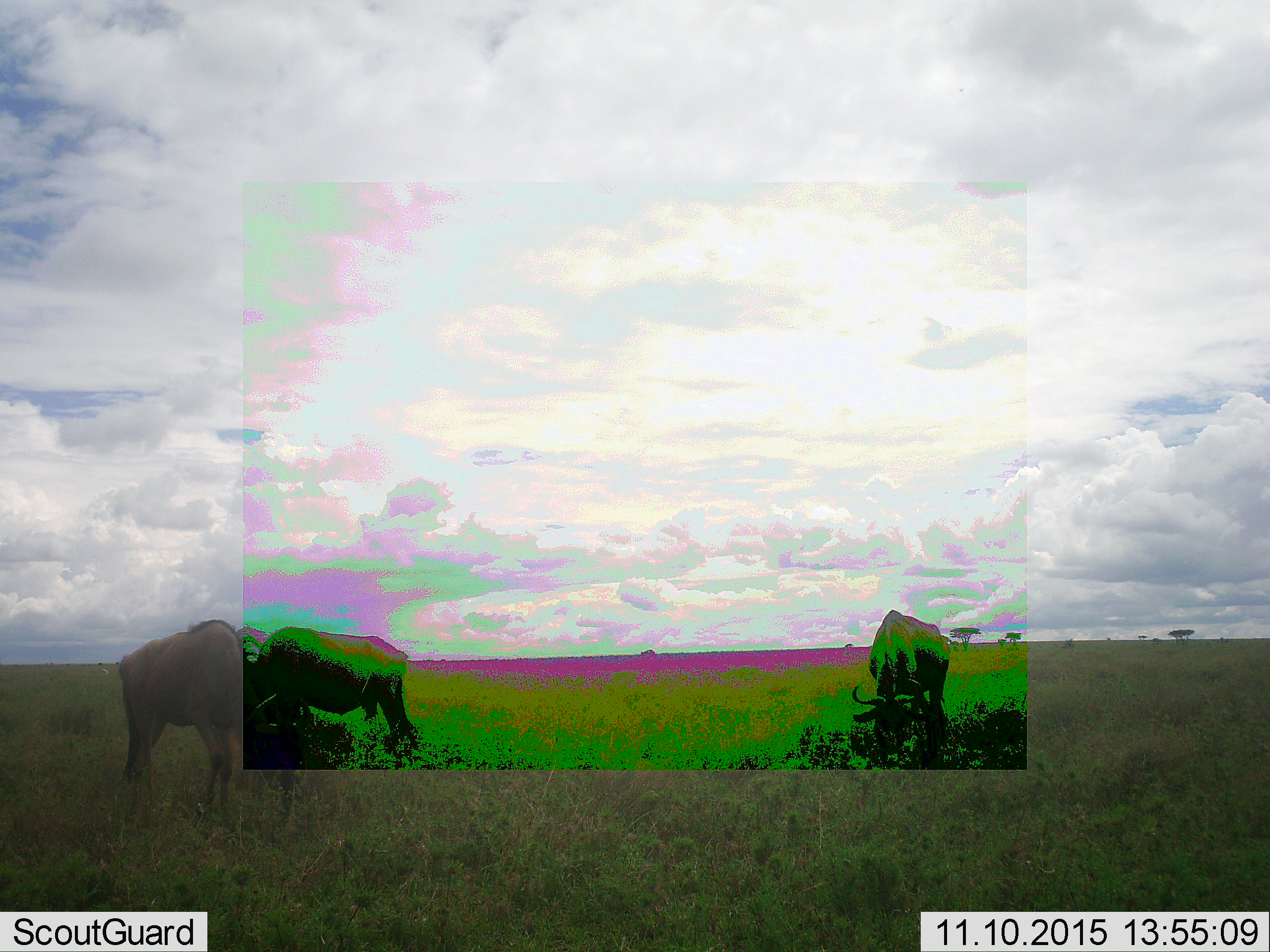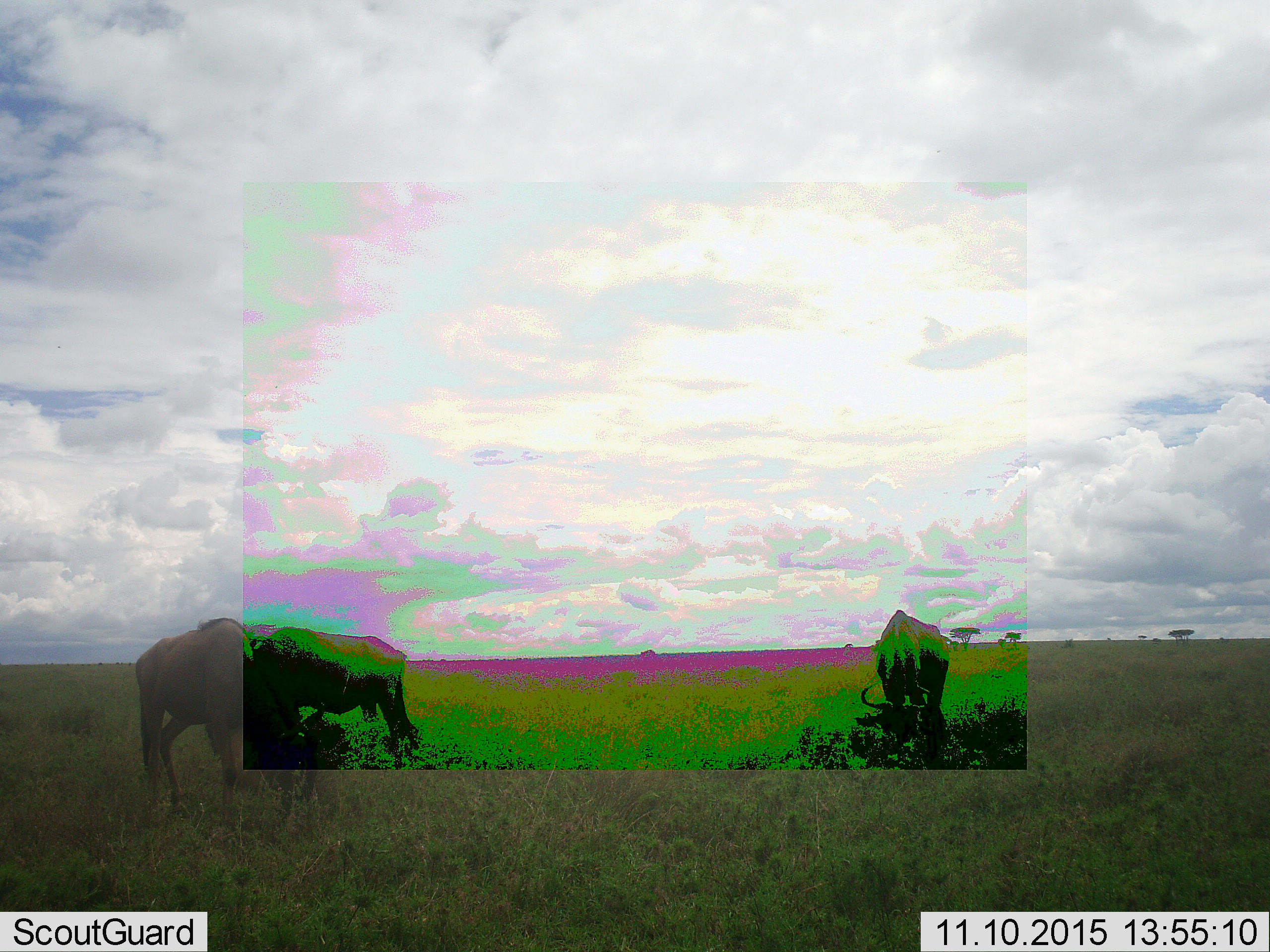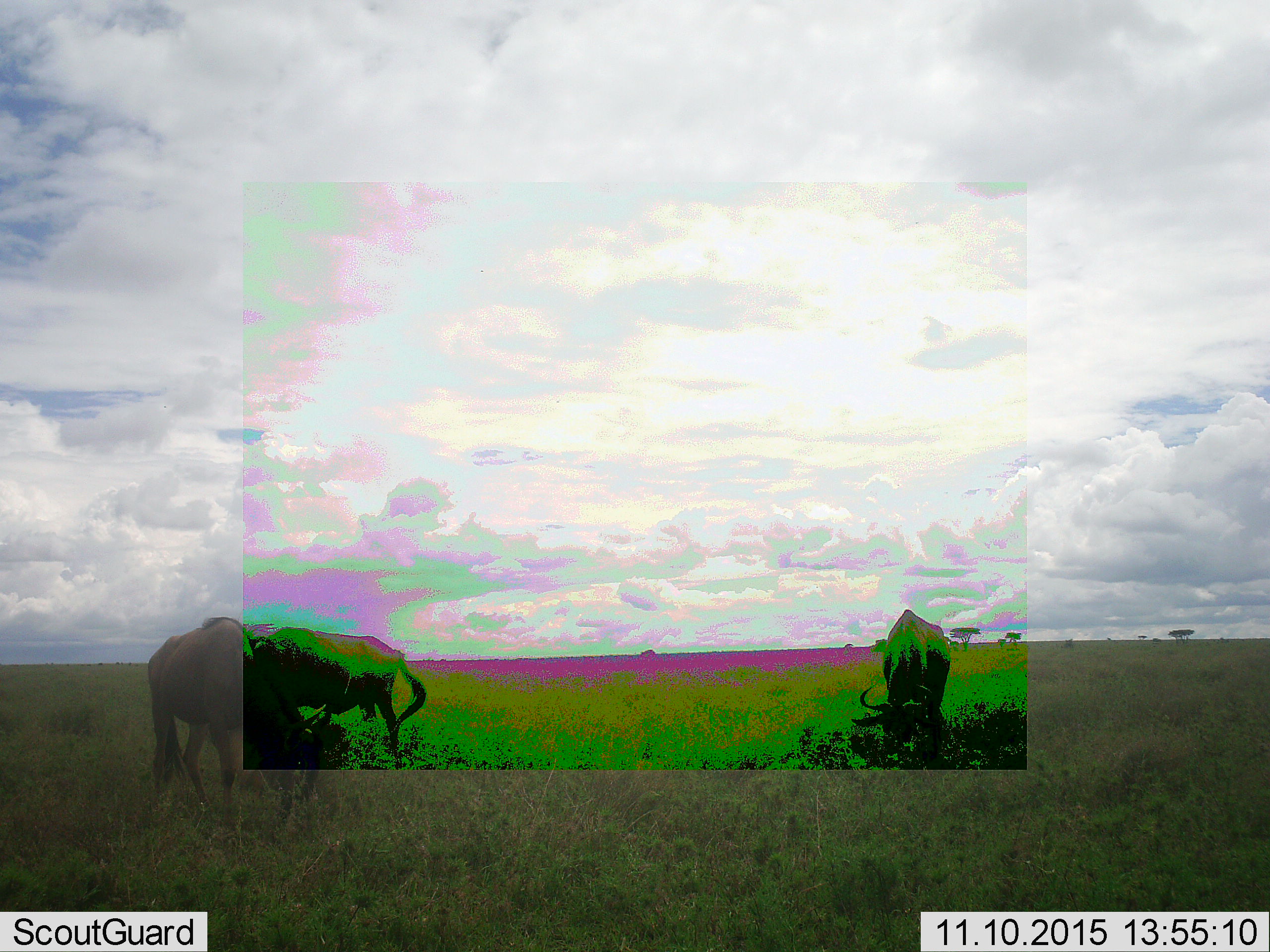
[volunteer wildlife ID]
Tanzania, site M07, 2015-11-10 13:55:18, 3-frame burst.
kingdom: Animalia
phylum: Chordata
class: Mammalia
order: Artiodactyla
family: Bovidae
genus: Connochaetes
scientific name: Connochaetes taurinus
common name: blue wildebeest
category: wildebeest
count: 3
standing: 78%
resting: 0%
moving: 44%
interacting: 11%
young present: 0%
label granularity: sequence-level